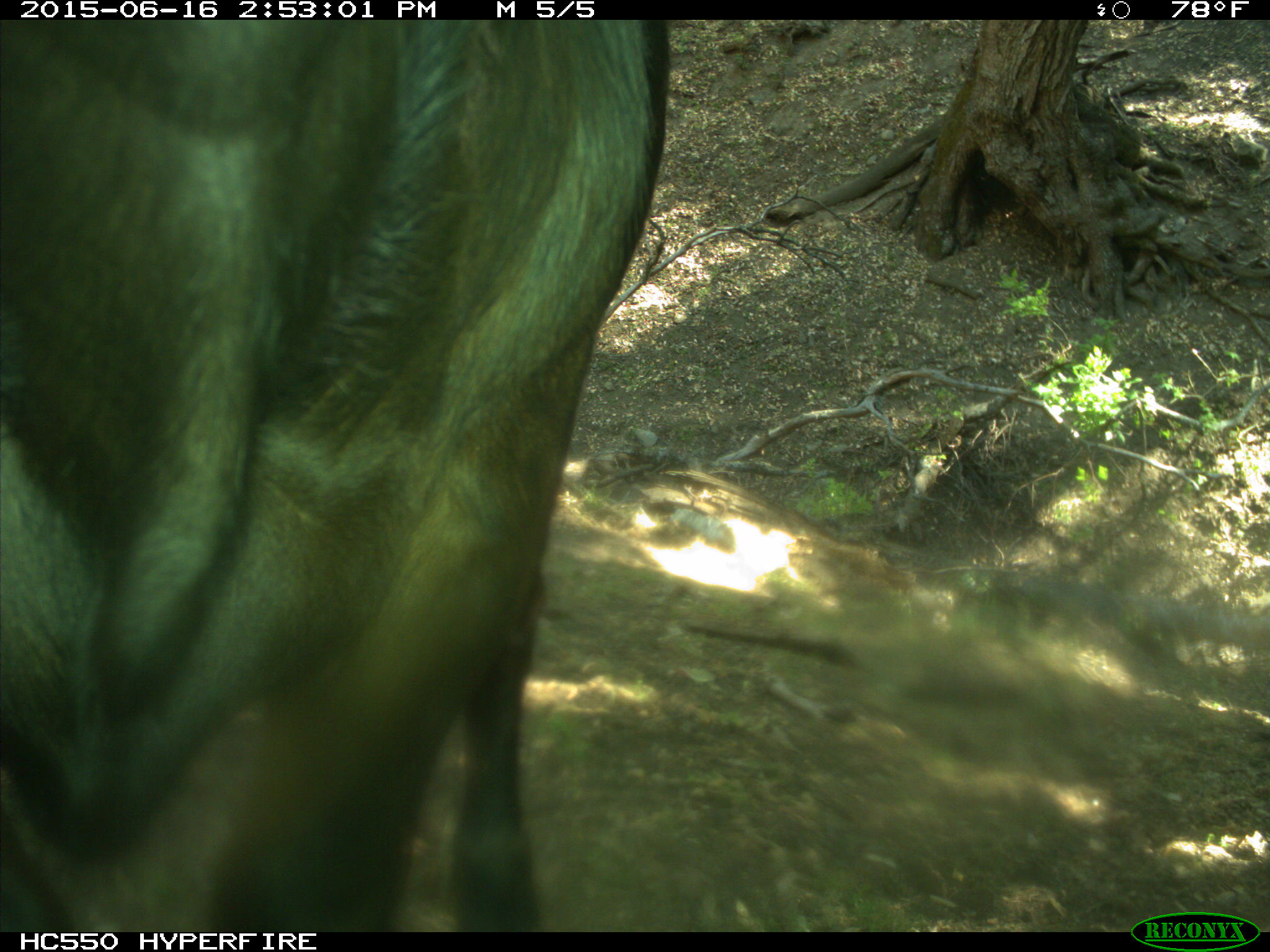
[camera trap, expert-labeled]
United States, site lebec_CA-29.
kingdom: Animalia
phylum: Chordata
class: Mammalia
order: Artiodactyla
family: Bovidae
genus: Bos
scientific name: Bos taurus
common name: domestic cow